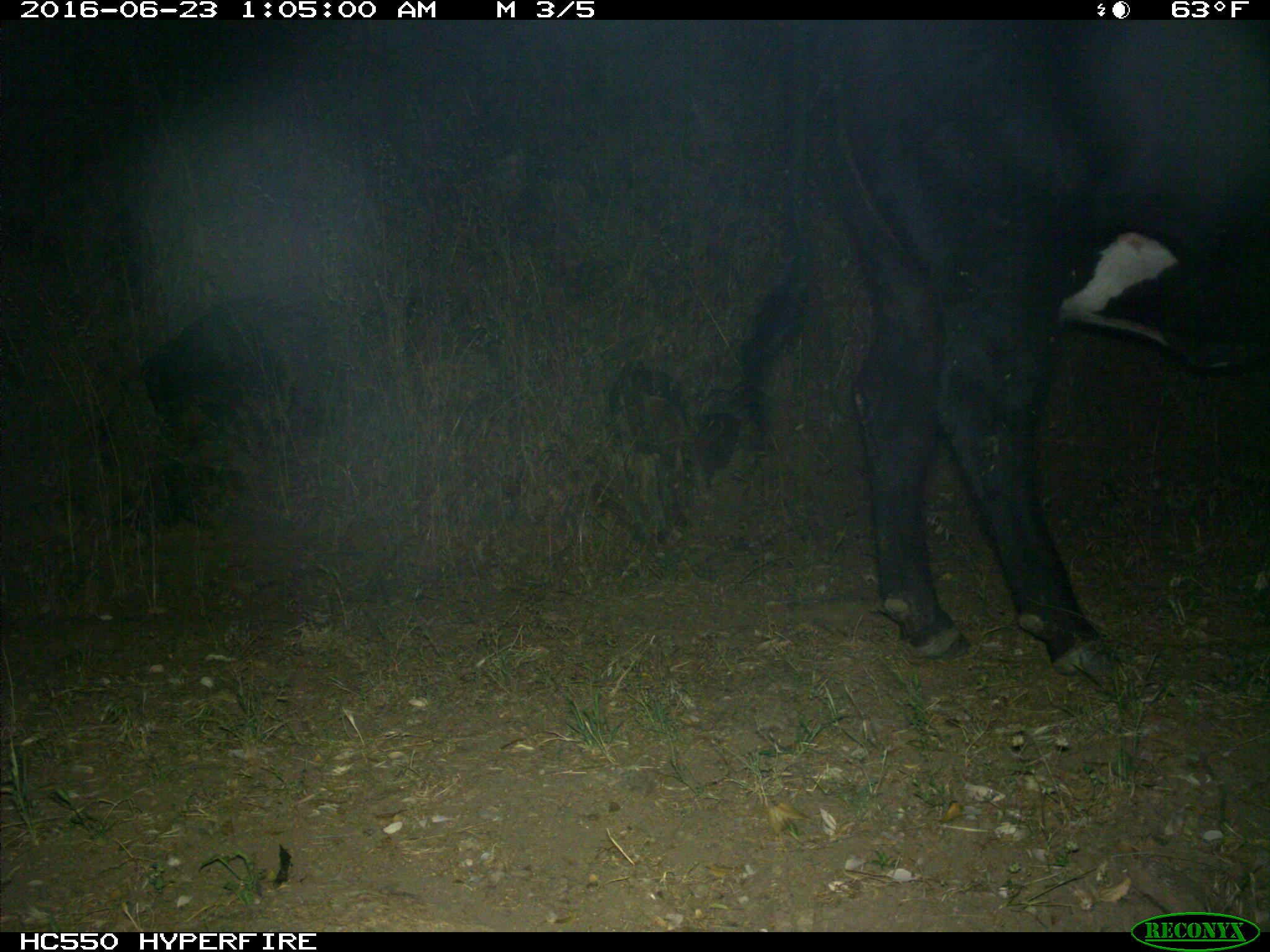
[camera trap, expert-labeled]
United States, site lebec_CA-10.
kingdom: Animalia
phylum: Chordata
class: Mammalia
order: Artiodactyla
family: Bovidae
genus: Bos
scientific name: Bos taurus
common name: domestic cow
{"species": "Bos taurus (domestic cow)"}